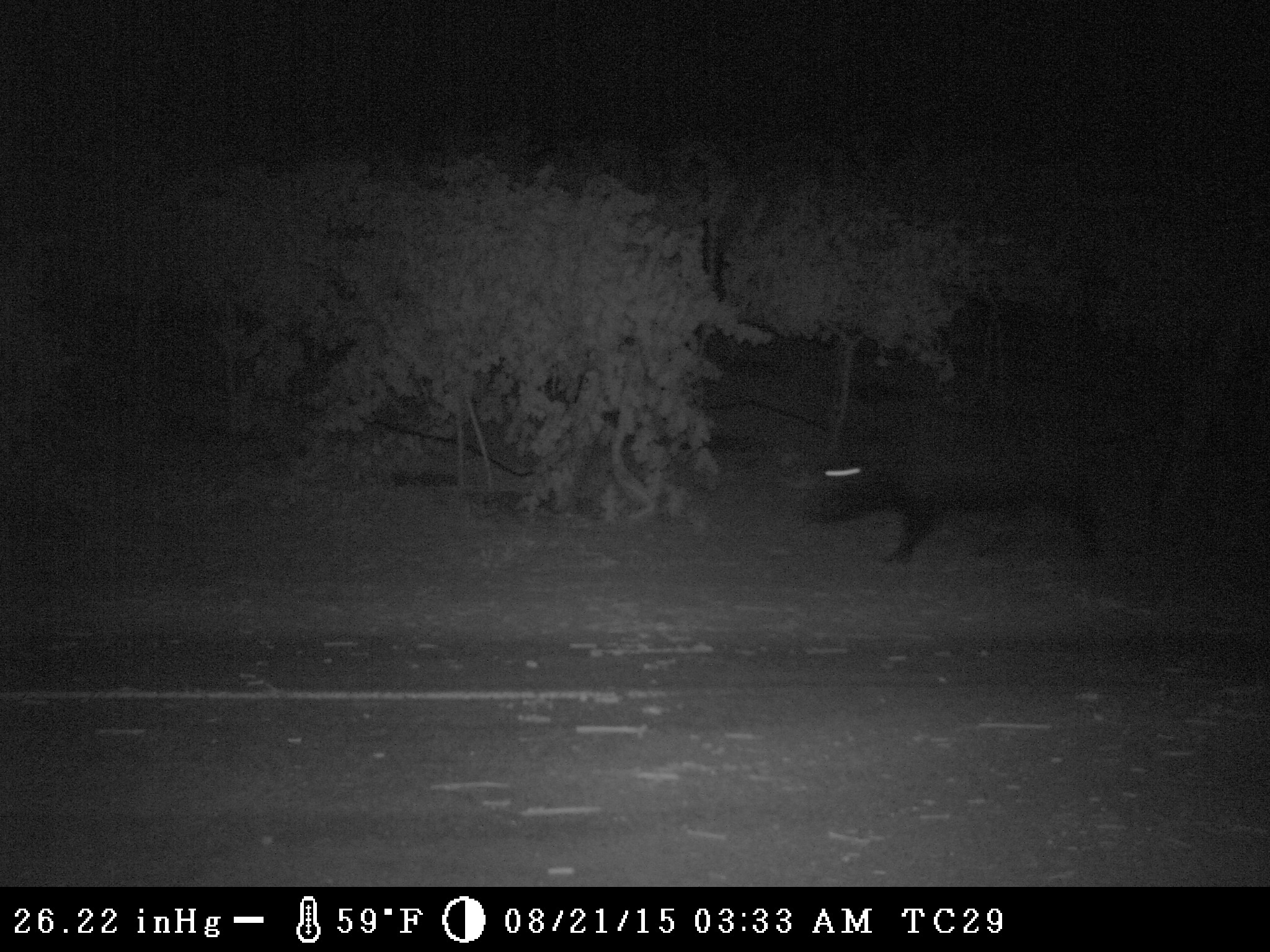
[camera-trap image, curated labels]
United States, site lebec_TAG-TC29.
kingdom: Animalia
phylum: Chordata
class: Mammalia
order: Artiodactyla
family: Suidae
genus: Sus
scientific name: Sus scrofa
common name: wild boar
Sus scrofa (wild boar).